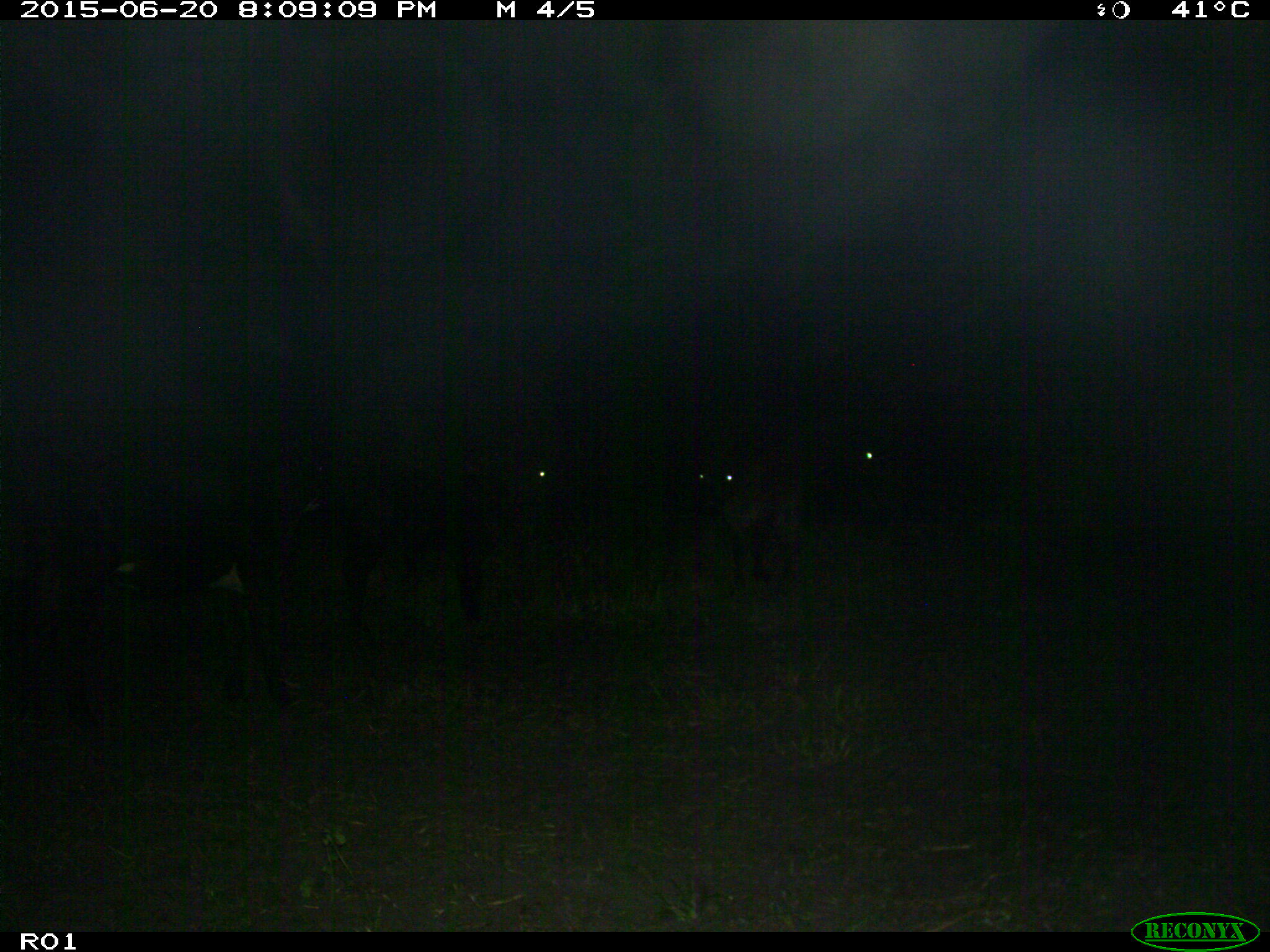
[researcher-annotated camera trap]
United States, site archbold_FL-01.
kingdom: Animalia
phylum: Chordata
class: Mammalia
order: Artiodactyla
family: Bovidae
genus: Bos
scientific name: Bos taurus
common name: domestic cow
Bos taurus (domestic cow).